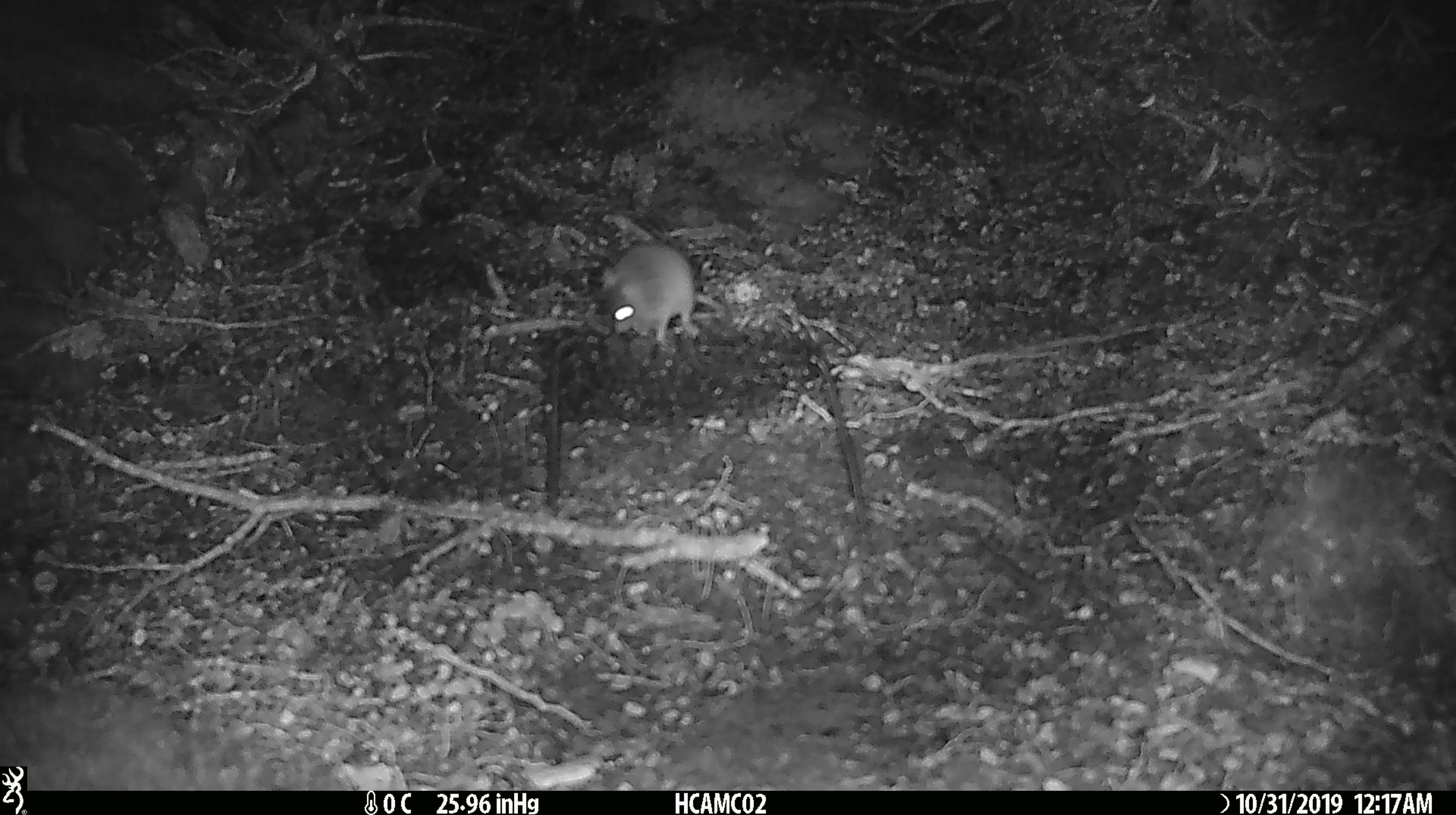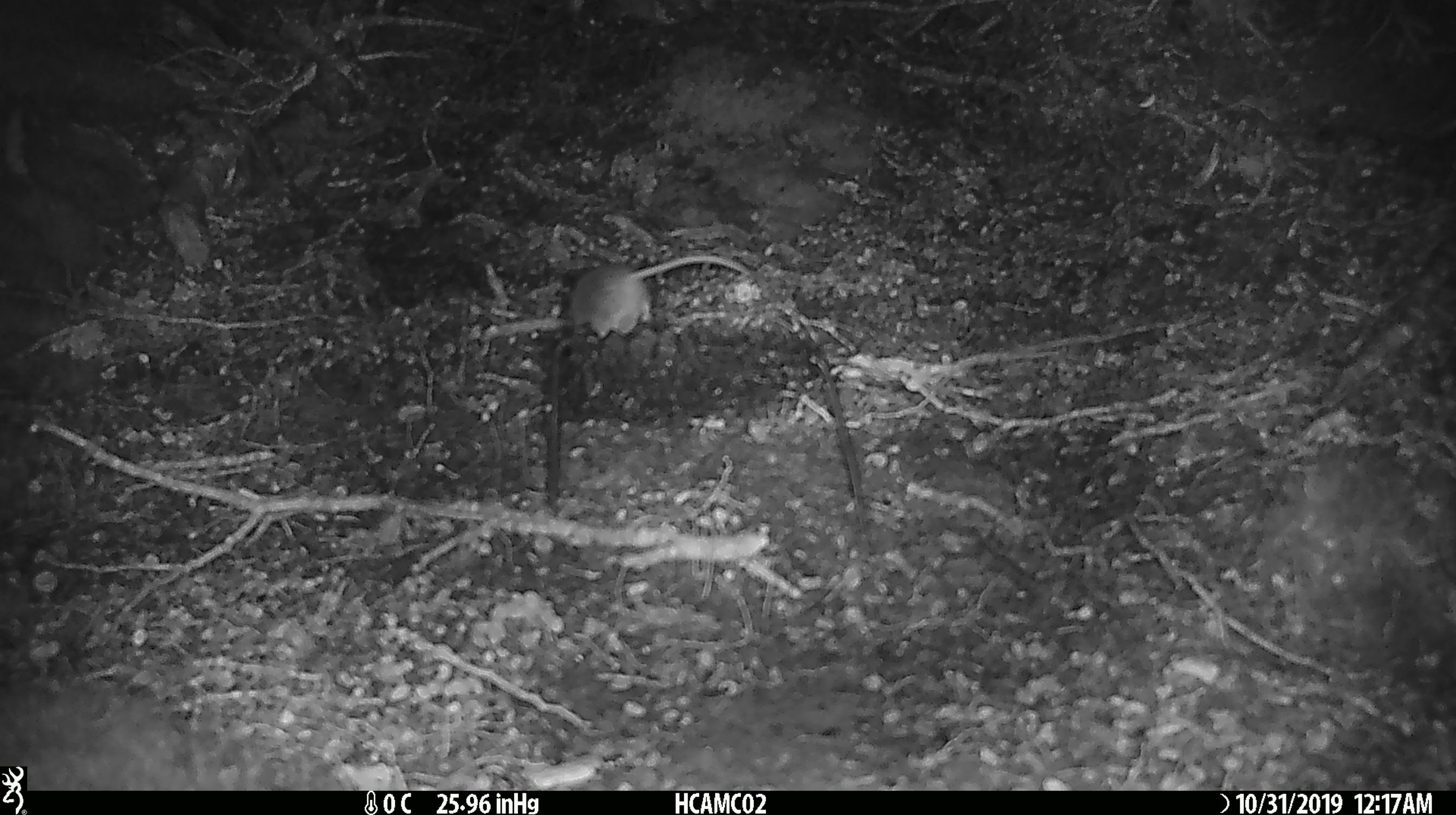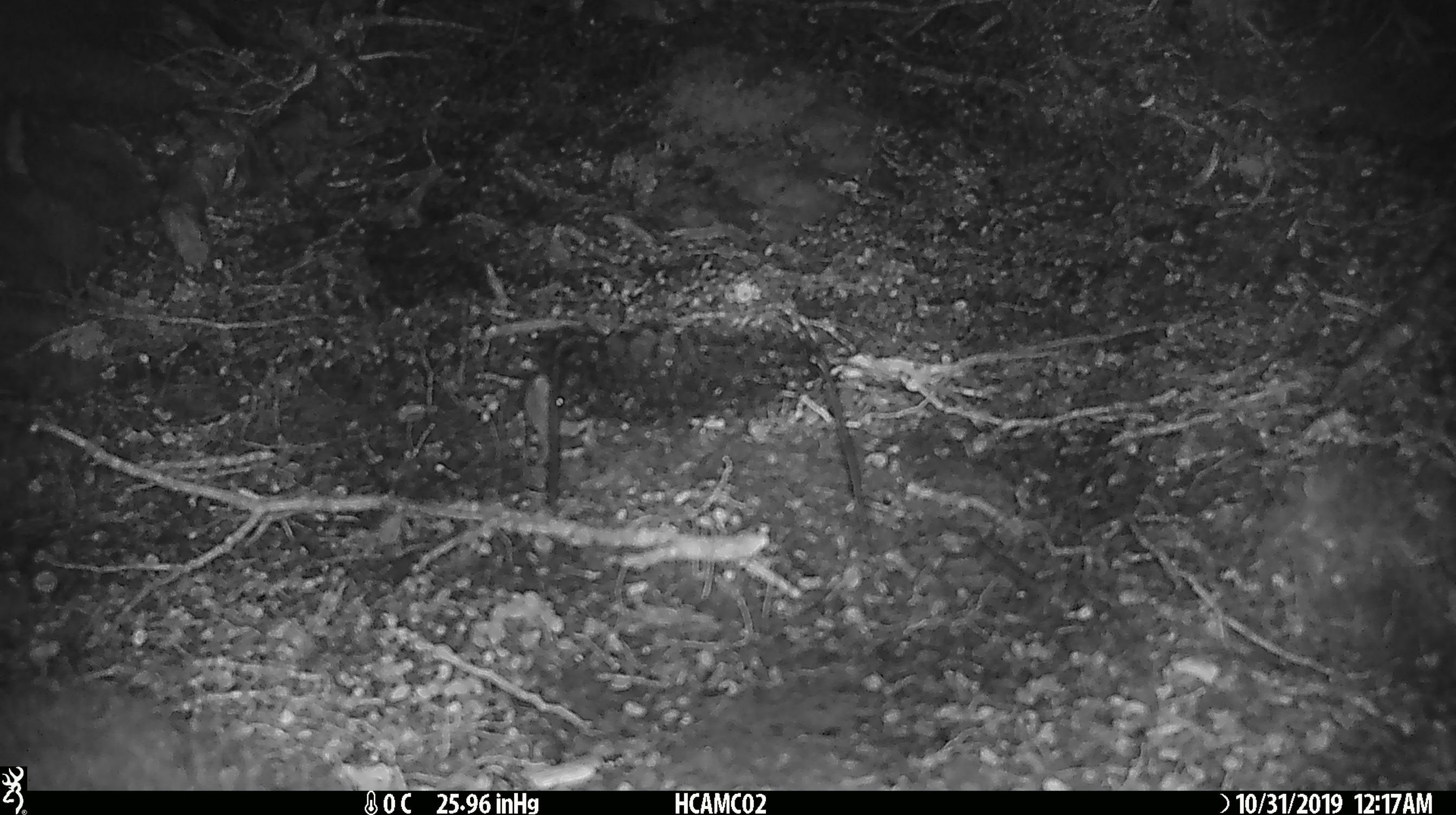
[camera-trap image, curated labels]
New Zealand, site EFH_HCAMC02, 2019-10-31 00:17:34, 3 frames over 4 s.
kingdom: Animalia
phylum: Chordata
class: Mammalia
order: Rodentia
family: Muridae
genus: Mus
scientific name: Mus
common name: mouse